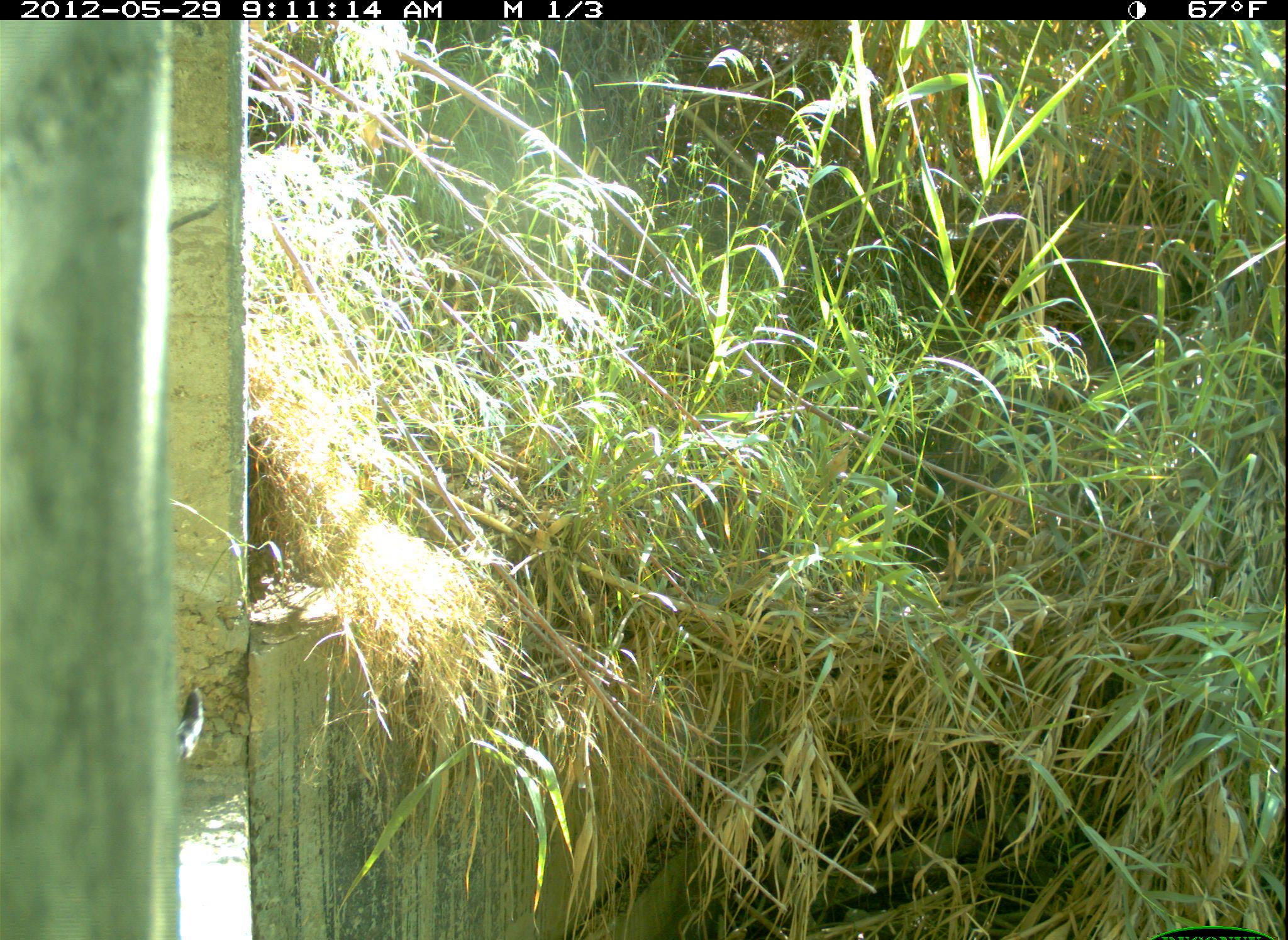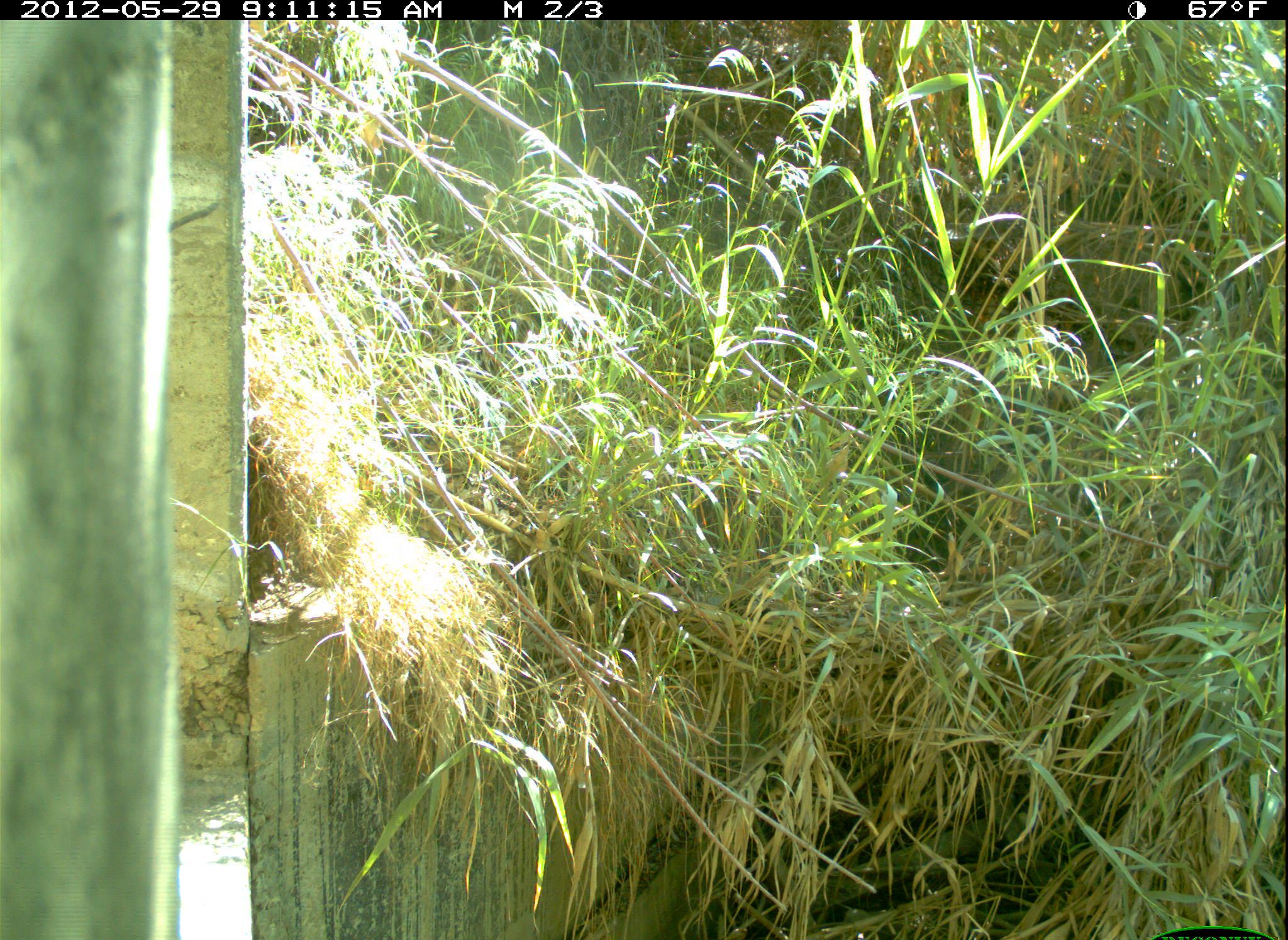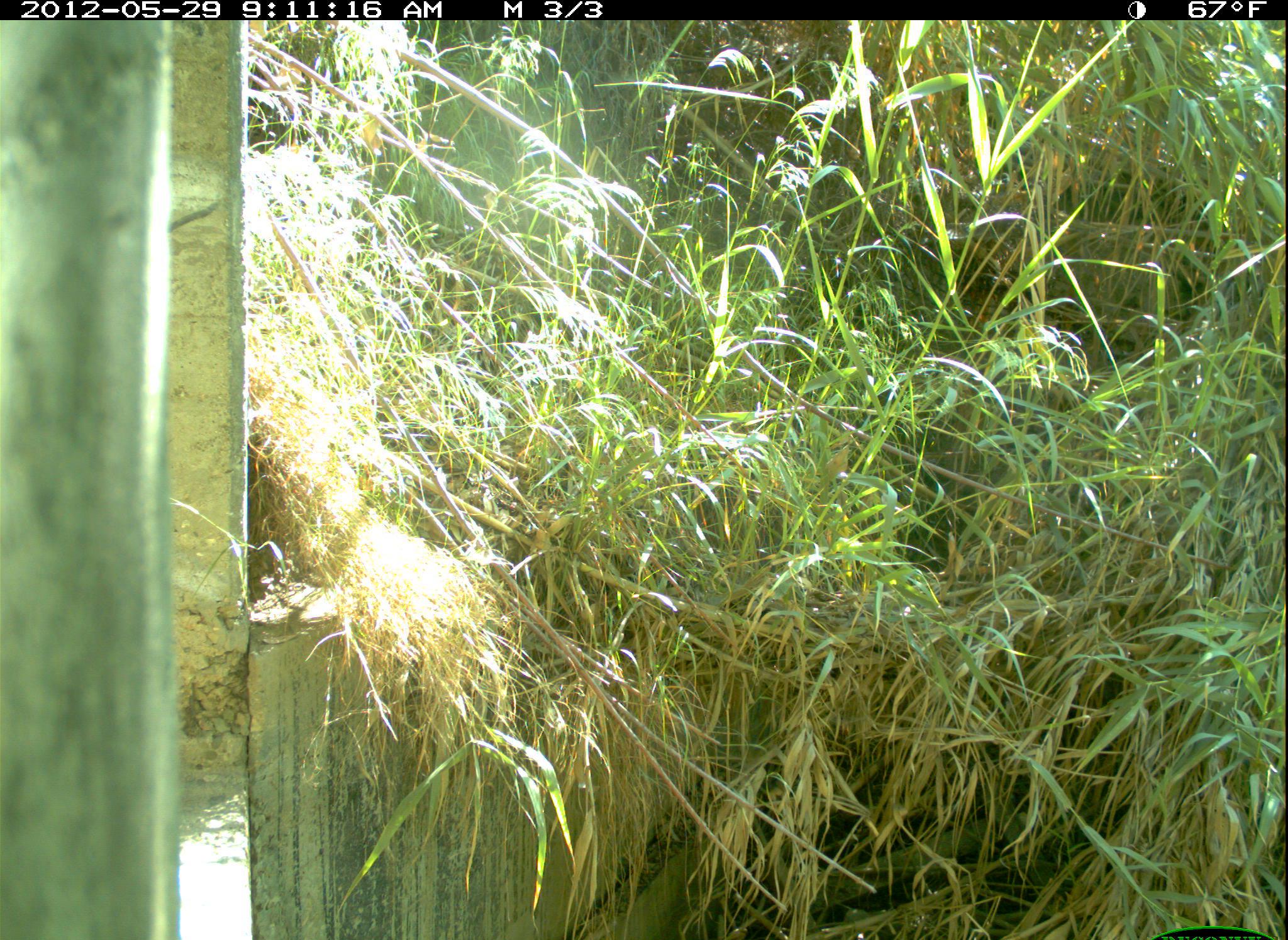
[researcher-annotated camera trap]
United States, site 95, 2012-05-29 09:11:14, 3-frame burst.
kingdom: Animalia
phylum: Chordata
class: Mammalia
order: Carnivora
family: Felidae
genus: Felis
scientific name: Felis catus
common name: cat